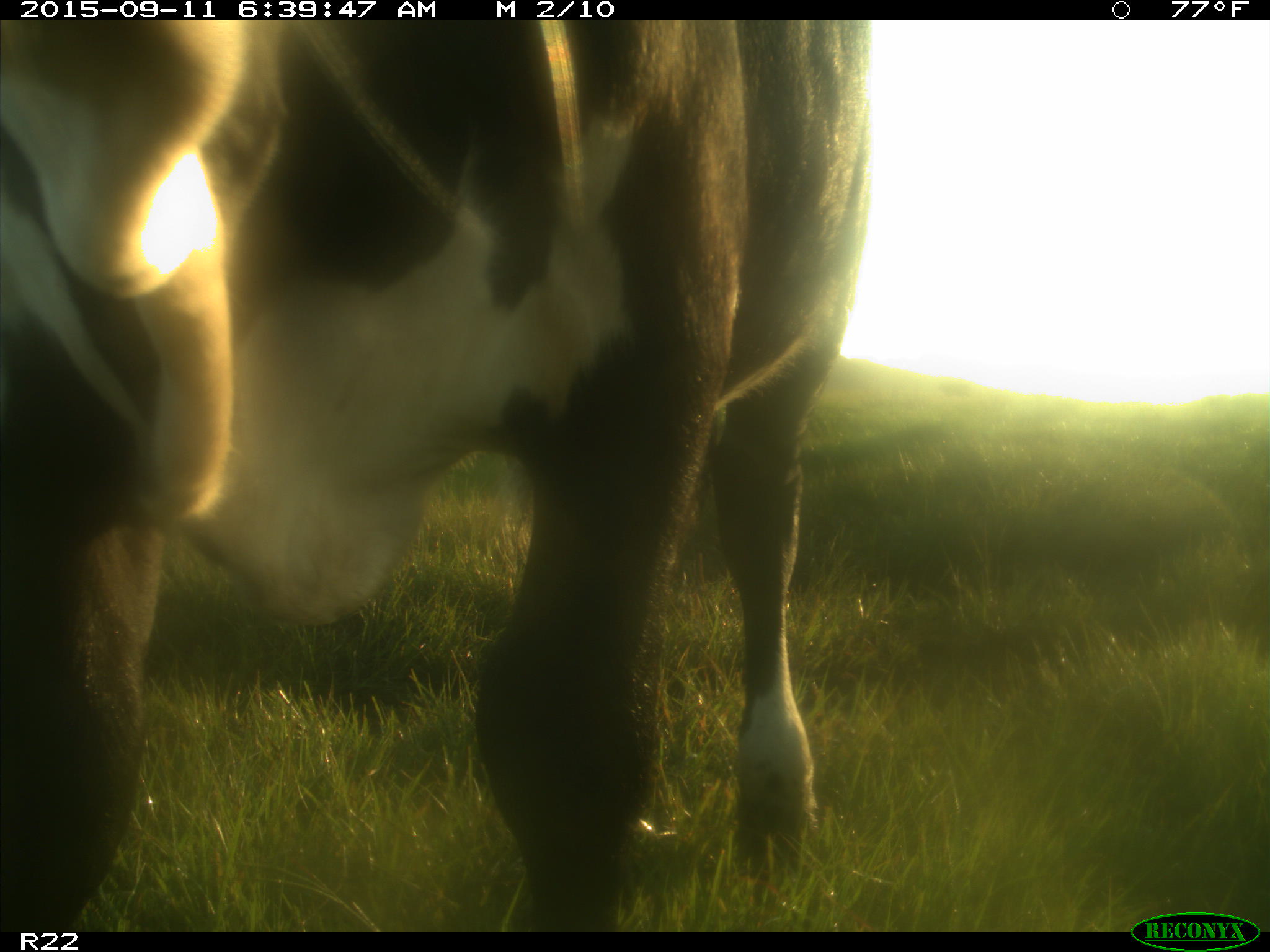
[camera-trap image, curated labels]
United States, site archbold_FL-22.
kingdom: Animalia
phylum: Chordata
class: Mammalia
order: Artiodactyla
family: Bovidae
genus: Bos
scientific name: Bos taurus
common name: domestic cow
Bos taurus (domestic cow).